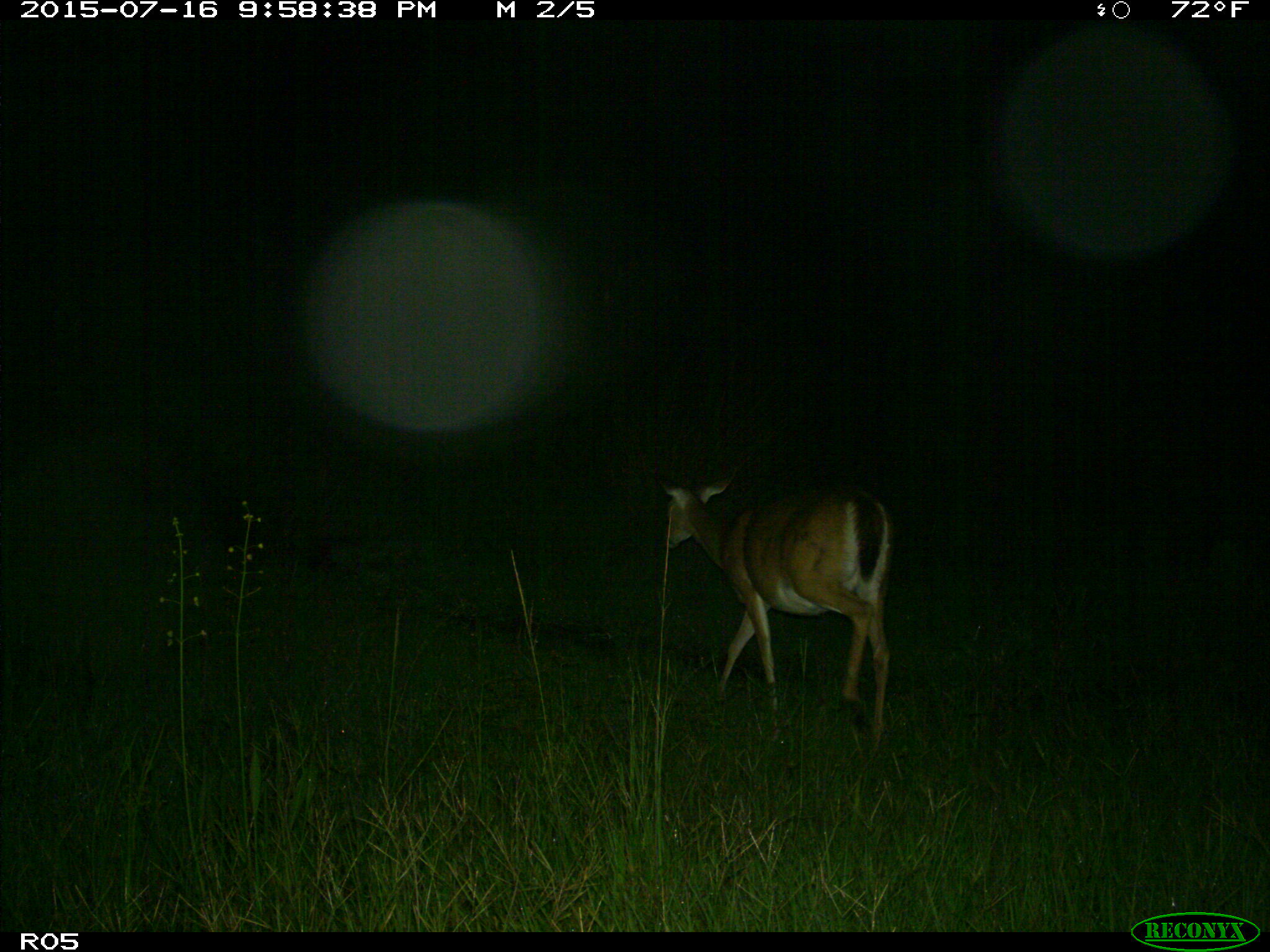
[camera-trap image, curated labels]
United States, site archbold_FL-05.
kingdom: Animalia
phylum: Chordata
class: Mammalia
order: Artiodactyla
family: Cervidae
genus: Odocoileus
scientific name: Odocoileus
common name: deer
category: unidentified deer